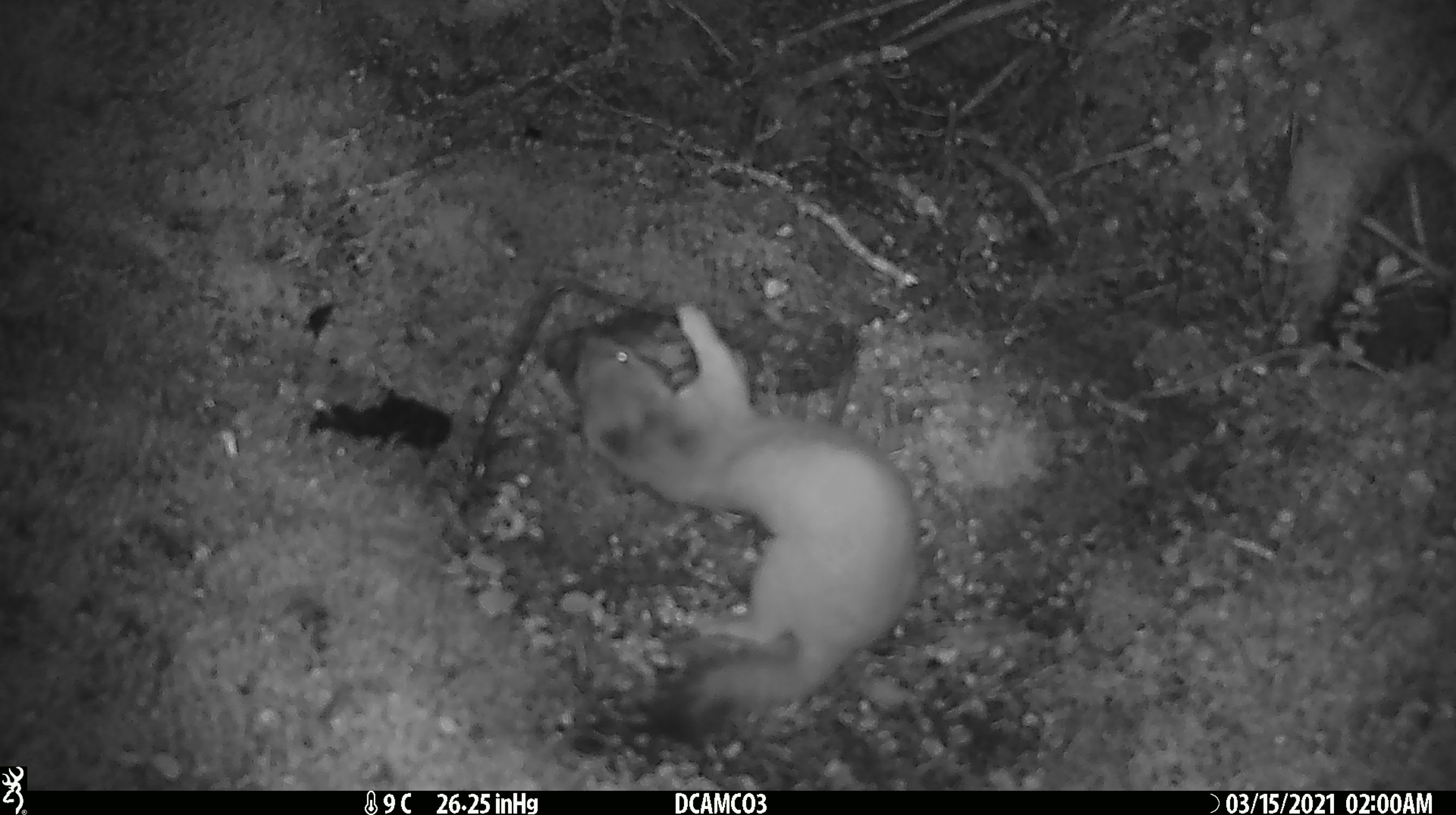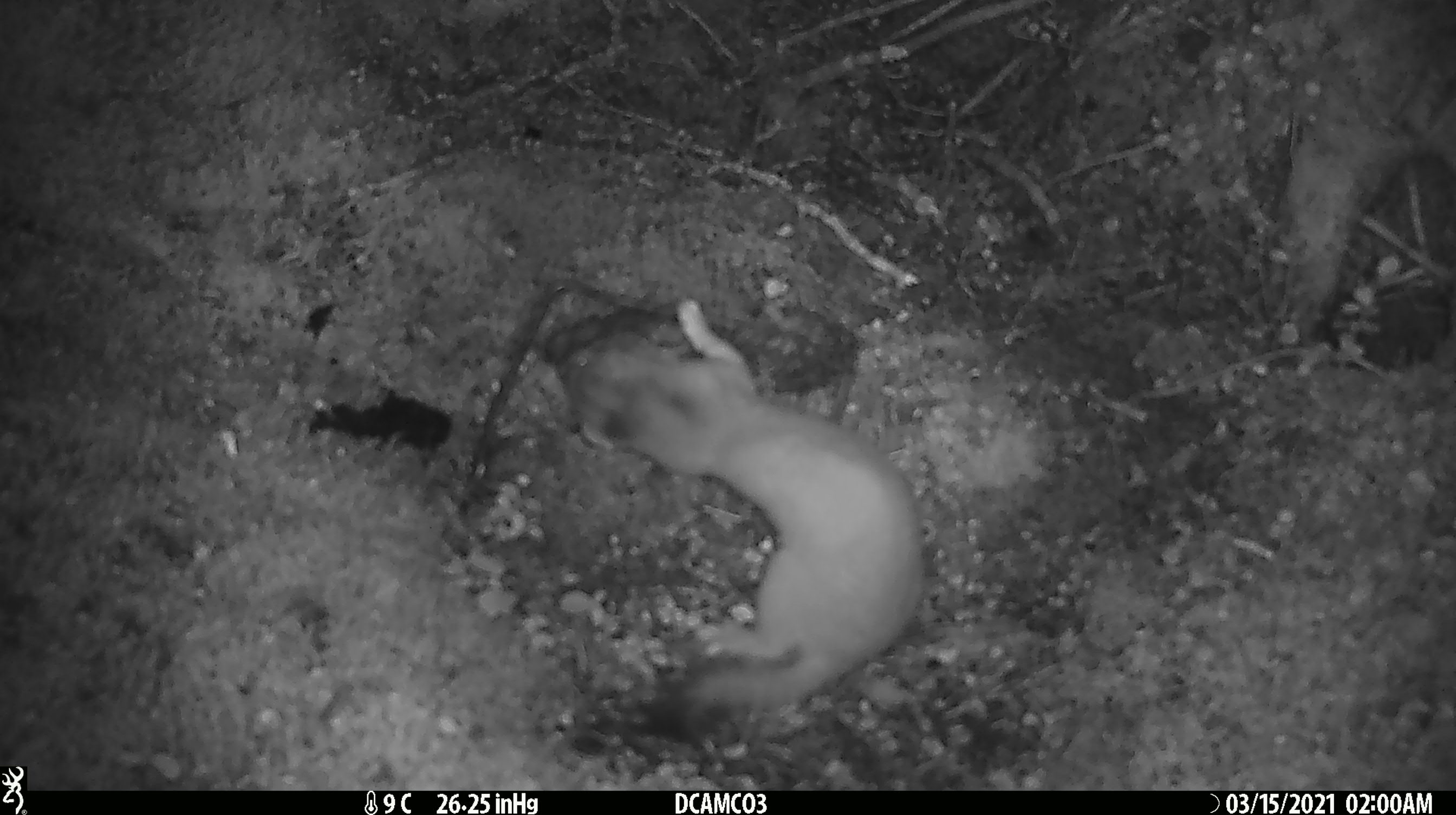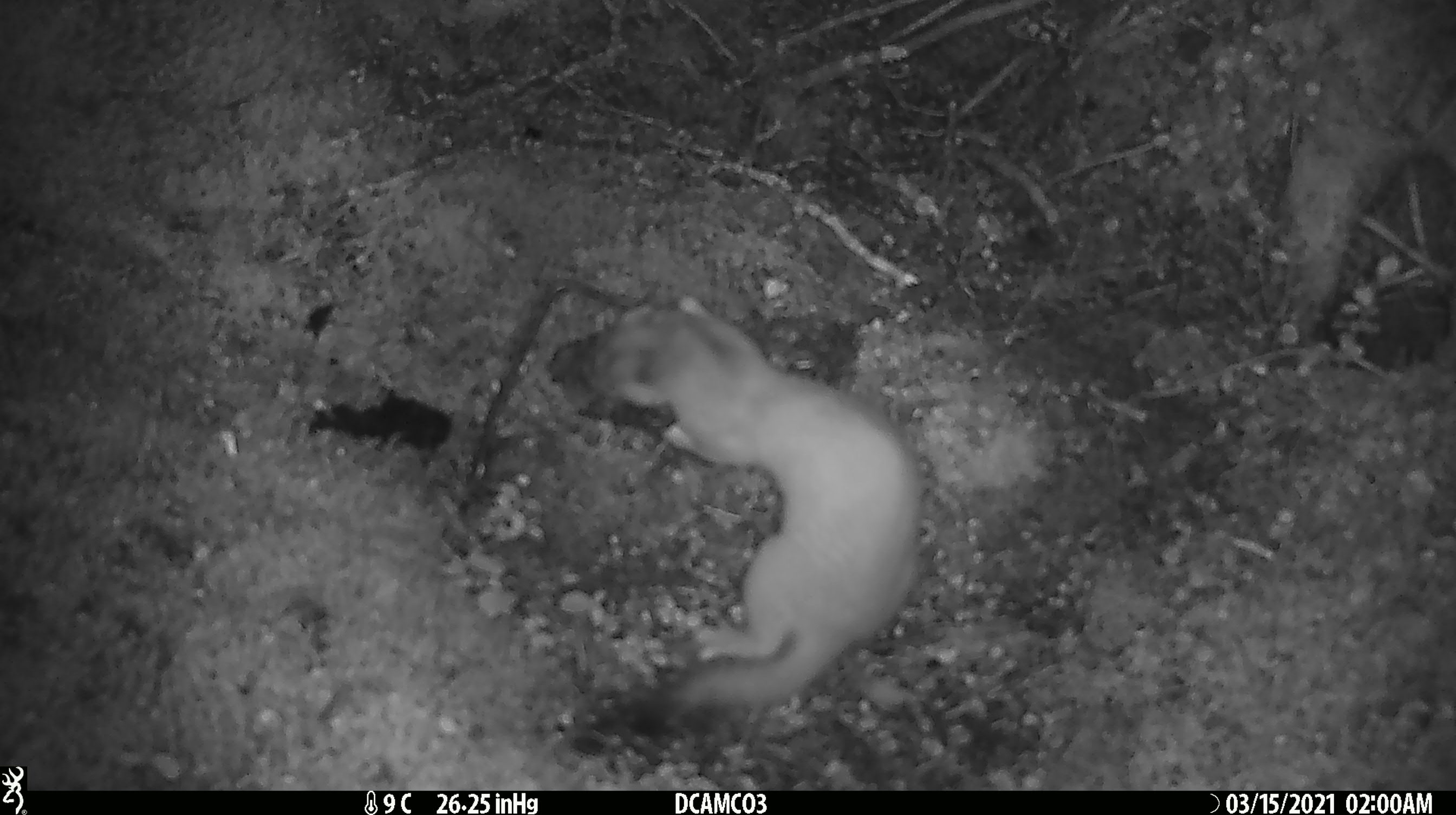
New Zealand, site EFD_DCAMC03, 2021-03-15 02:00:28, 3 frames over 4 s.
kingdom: Animalia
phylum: Chordata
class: Mammalia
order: Carnivora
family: Mustelidae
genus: Mustela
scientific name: Mustela erminea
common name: stoat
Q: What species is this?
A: Stoat (Mustela erminea).